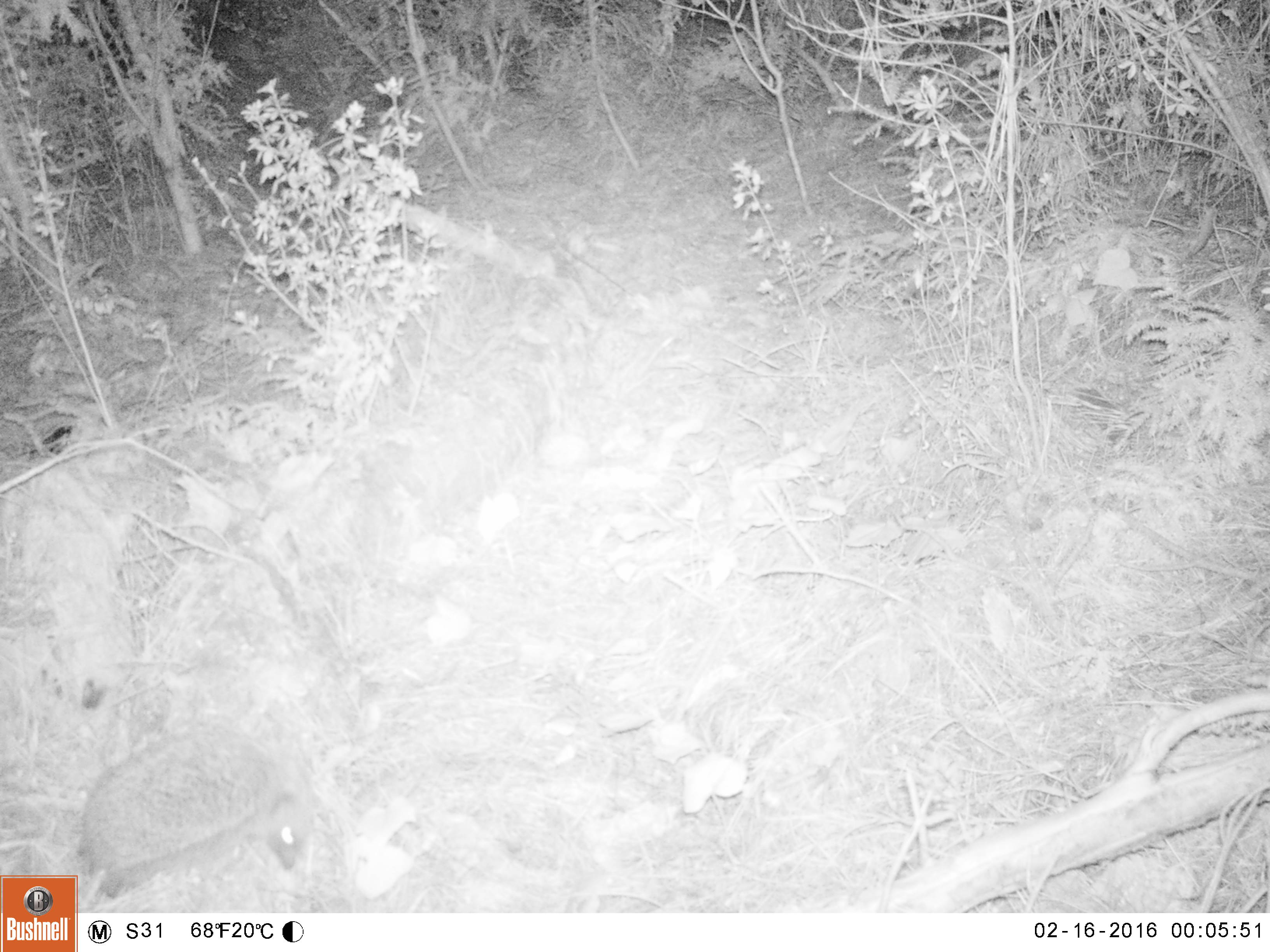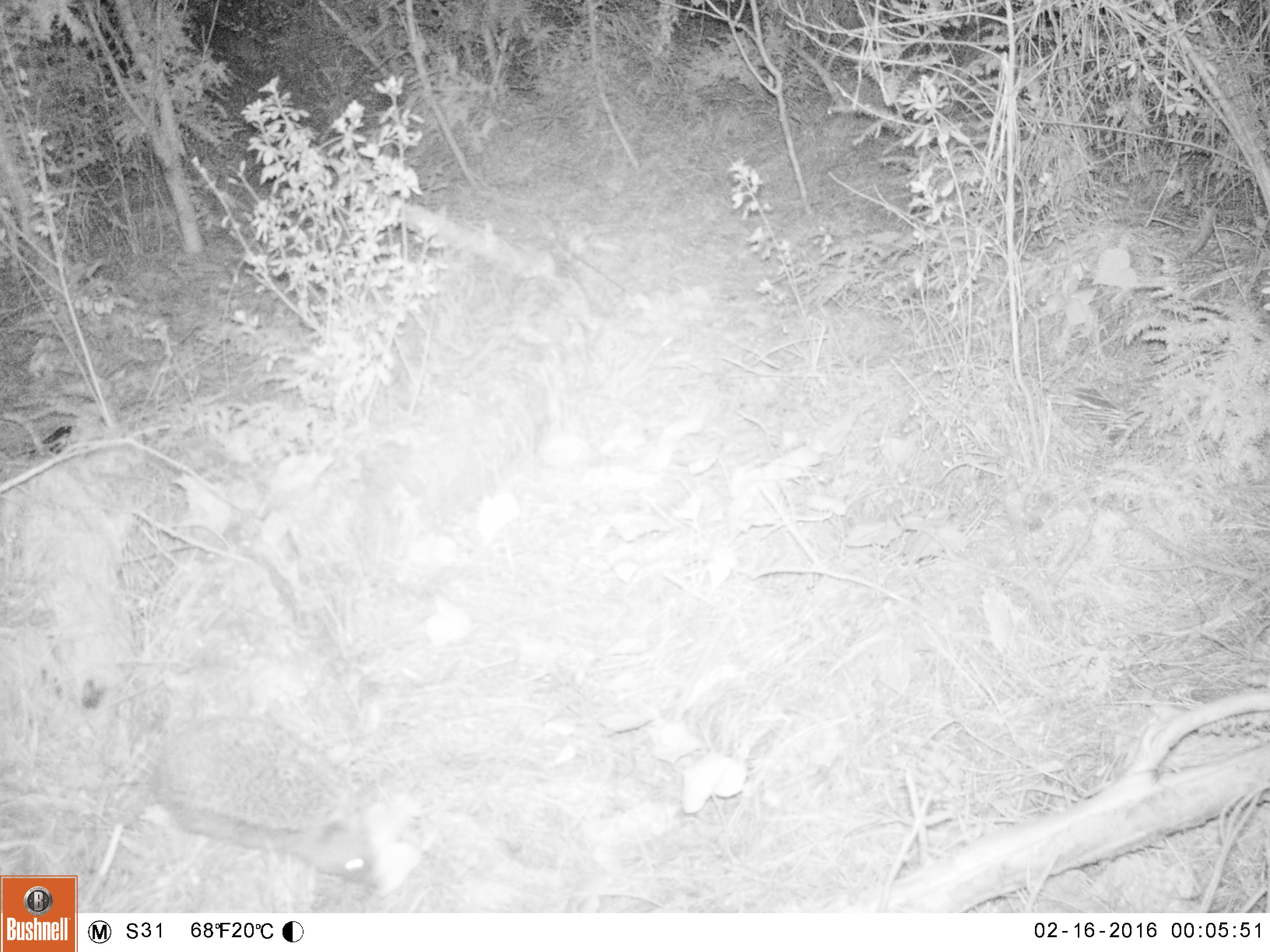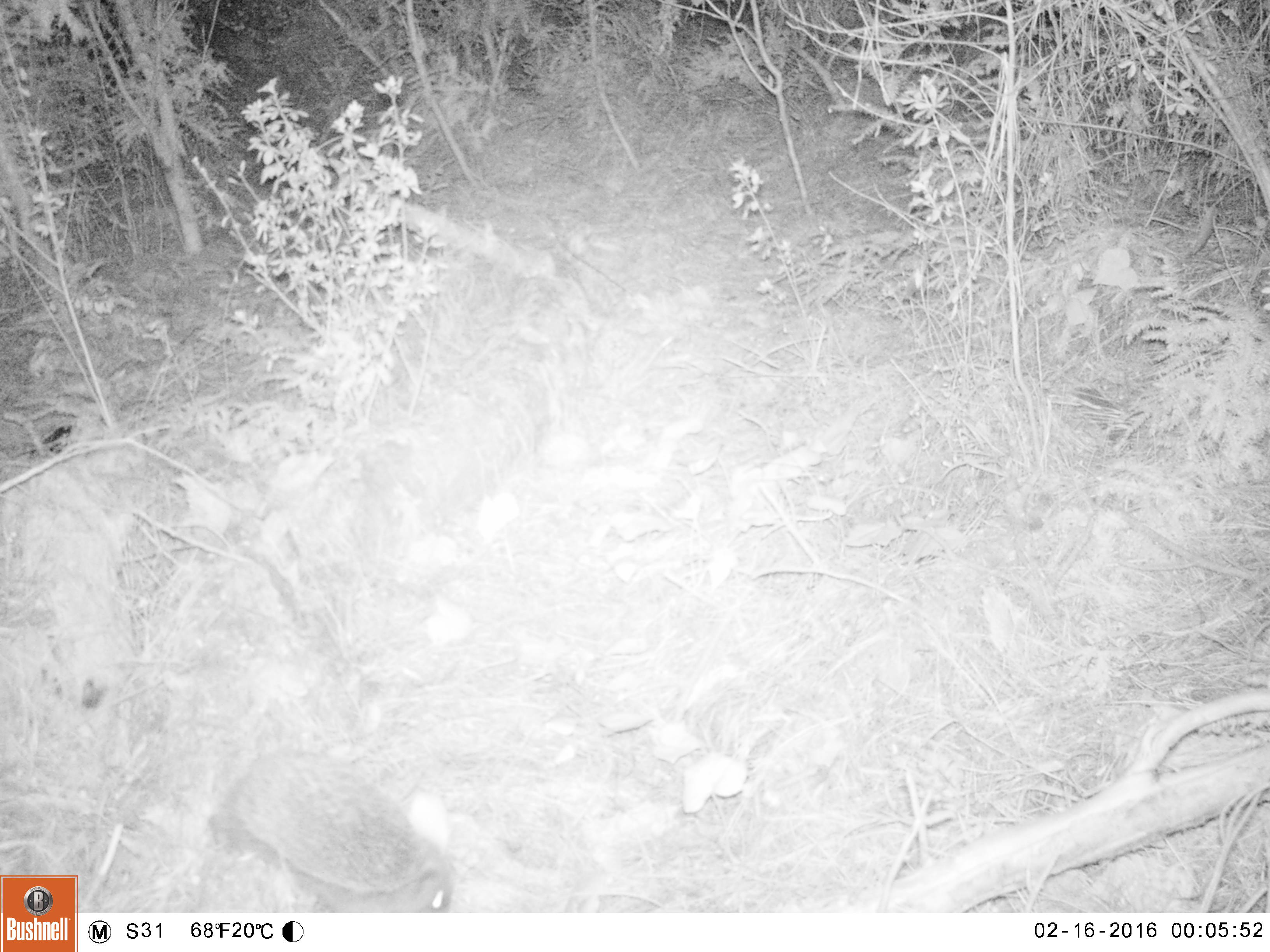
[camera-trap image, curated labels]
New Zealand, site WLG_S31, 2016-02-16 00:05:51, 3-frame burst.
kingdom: Animalia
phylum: Chordata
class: Mammalia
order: Eulipotyphla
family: Erinaceidae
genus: Erinaceus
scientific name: Erinaceus europaeus europaeus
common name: european hedgehog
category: hedgehog